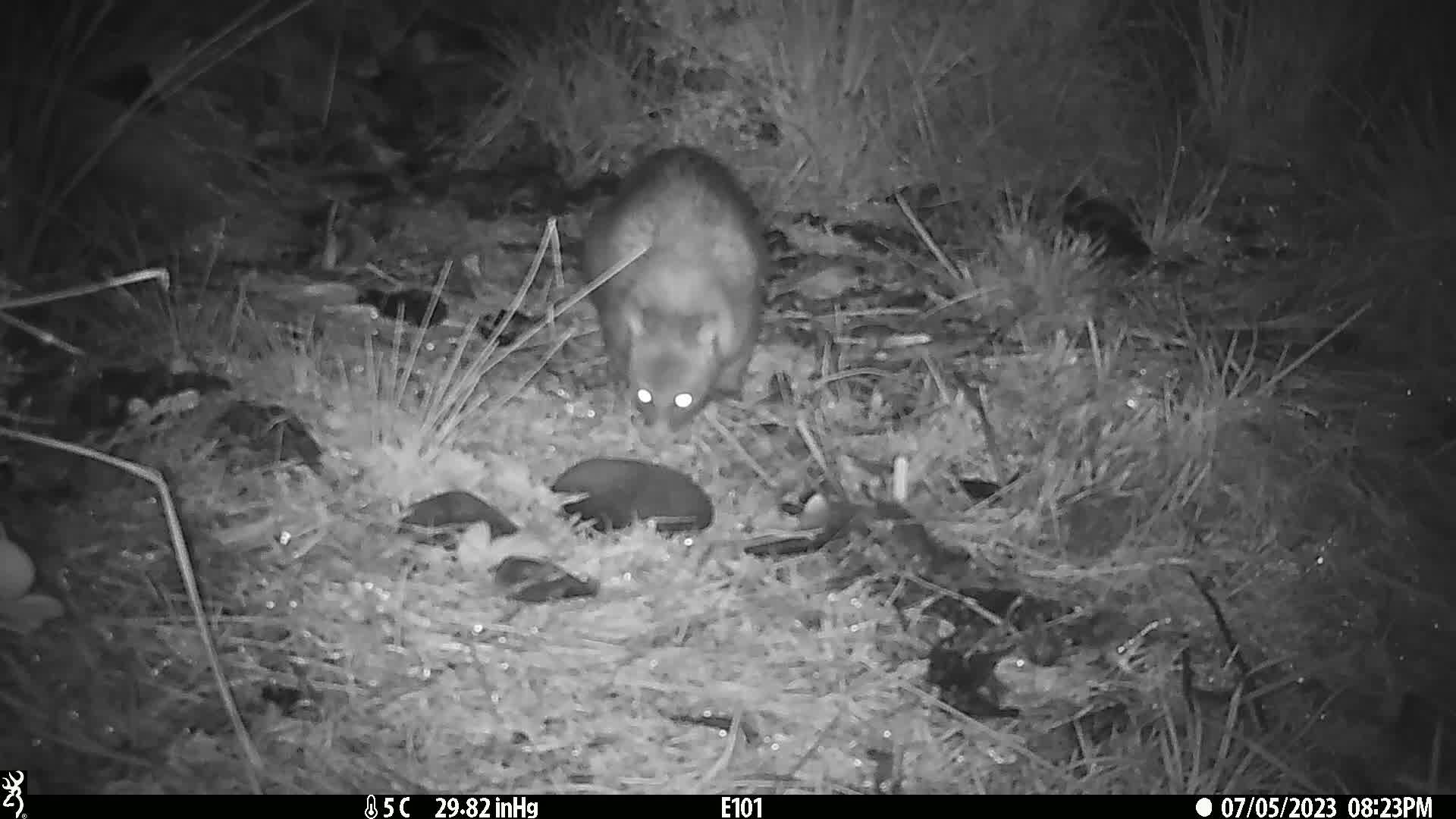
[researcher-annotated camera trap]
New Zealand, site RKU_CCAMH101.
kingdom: Animalia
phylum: Chordata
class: Mammalia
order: Diprotodontia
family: Phalangeridae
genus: Trichosurus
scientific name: Trichosurus vulpecula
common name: common brushtail possum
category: possum